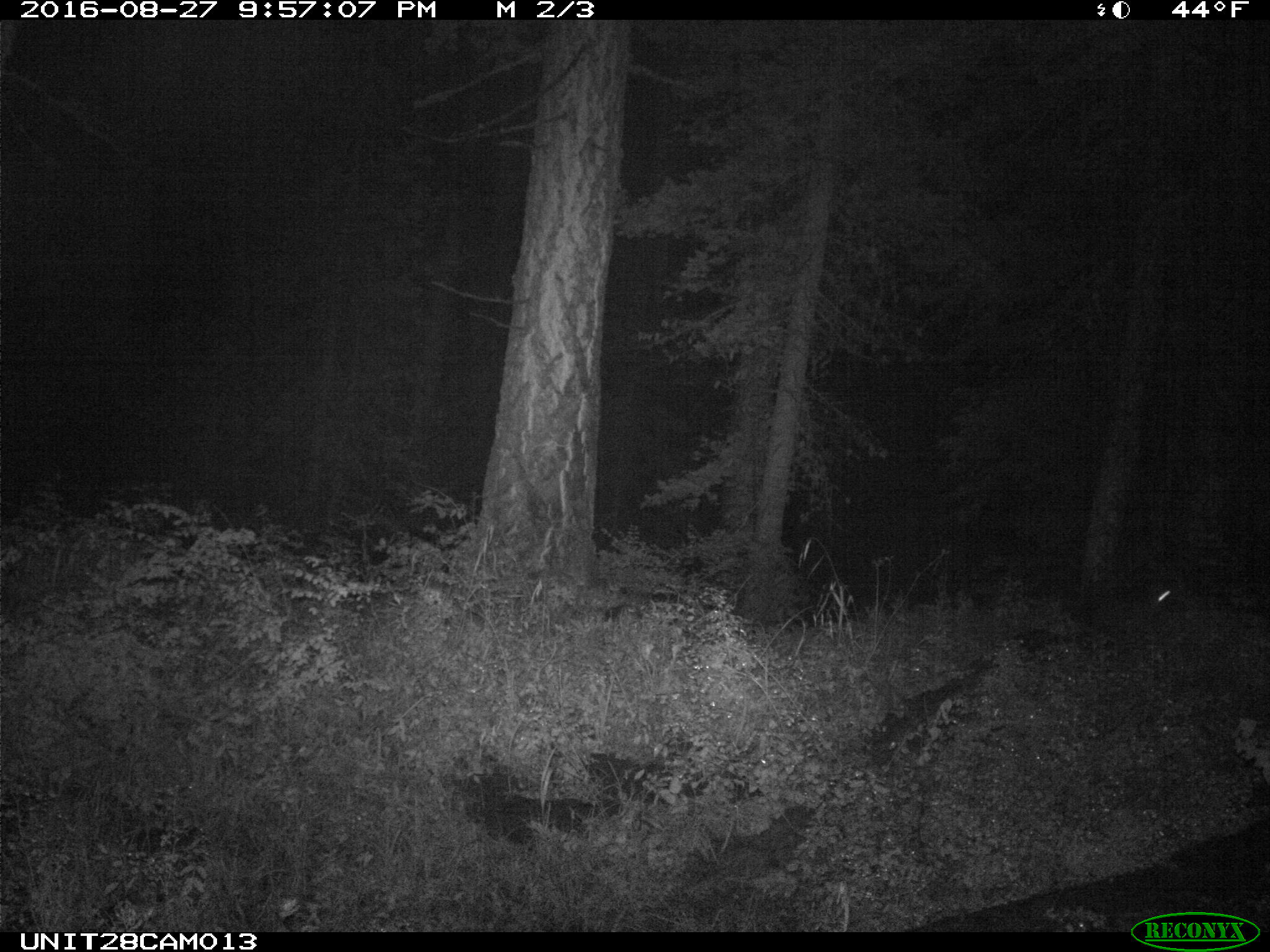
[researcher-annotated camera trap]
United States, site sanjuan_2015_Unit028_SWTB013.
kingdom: Animalia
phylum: Chordata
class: Mammalia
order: Lagomorpha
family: Leporidae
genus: Lepus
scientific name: Lepus americanus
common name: snowshoe hare